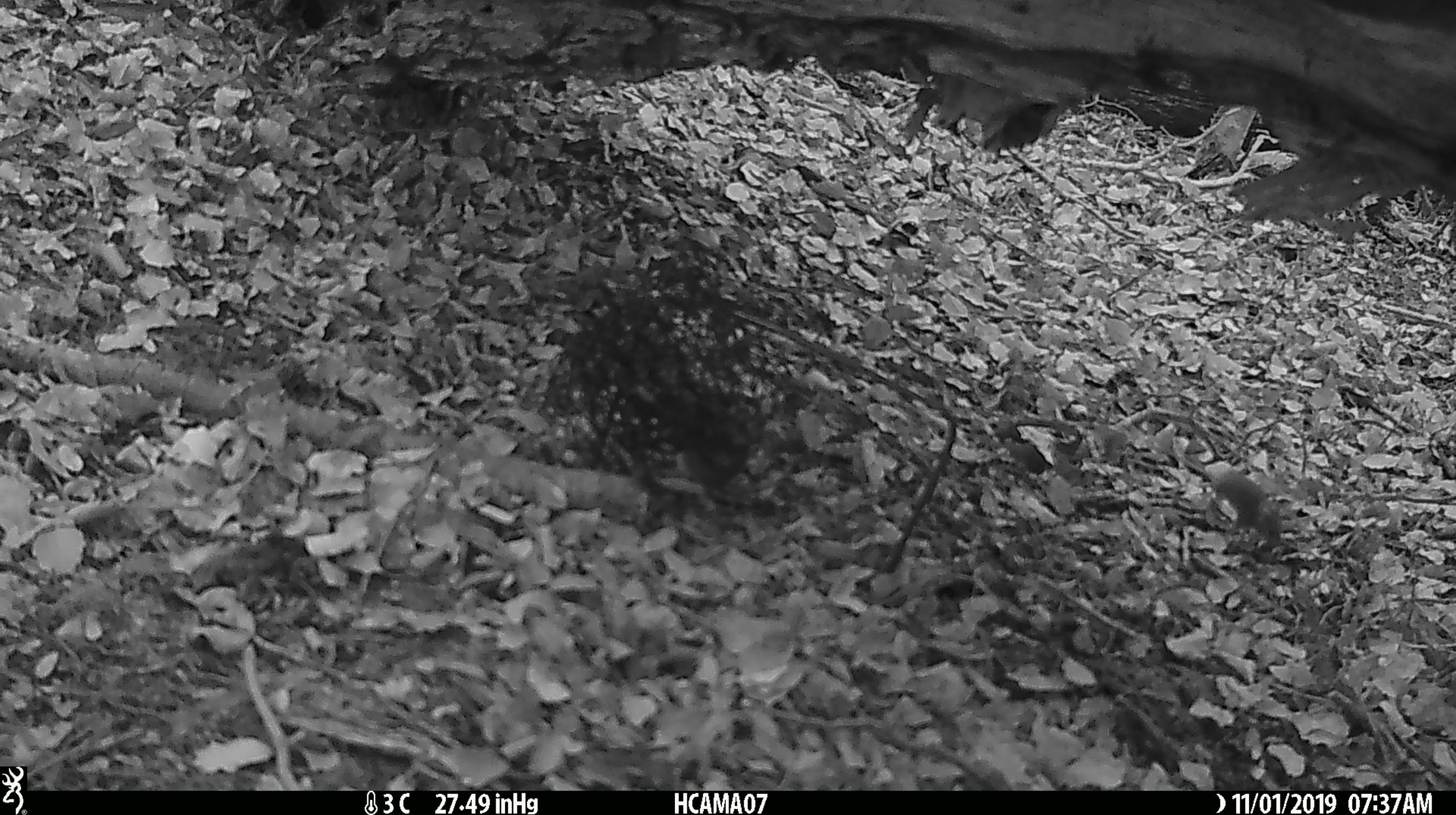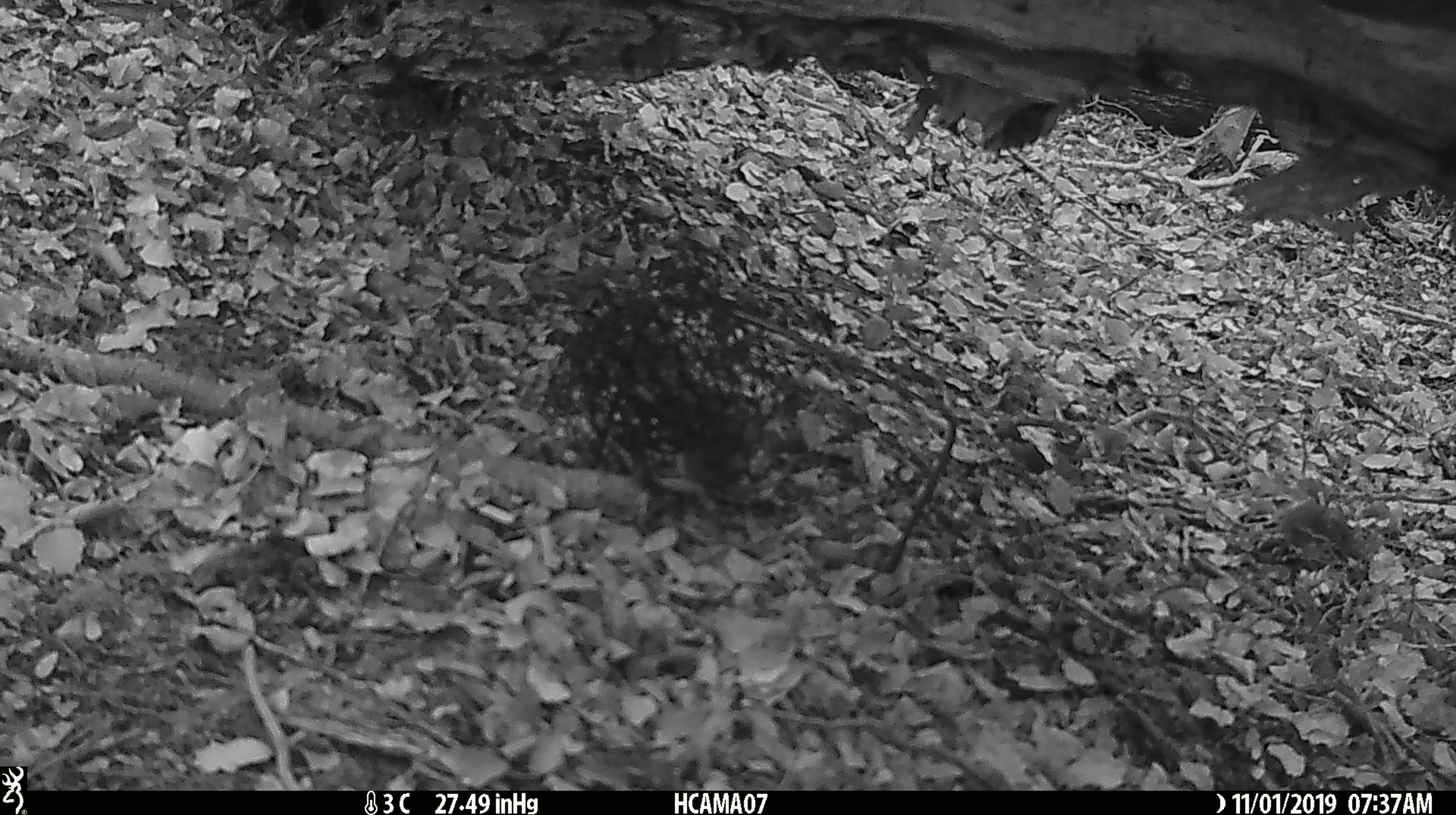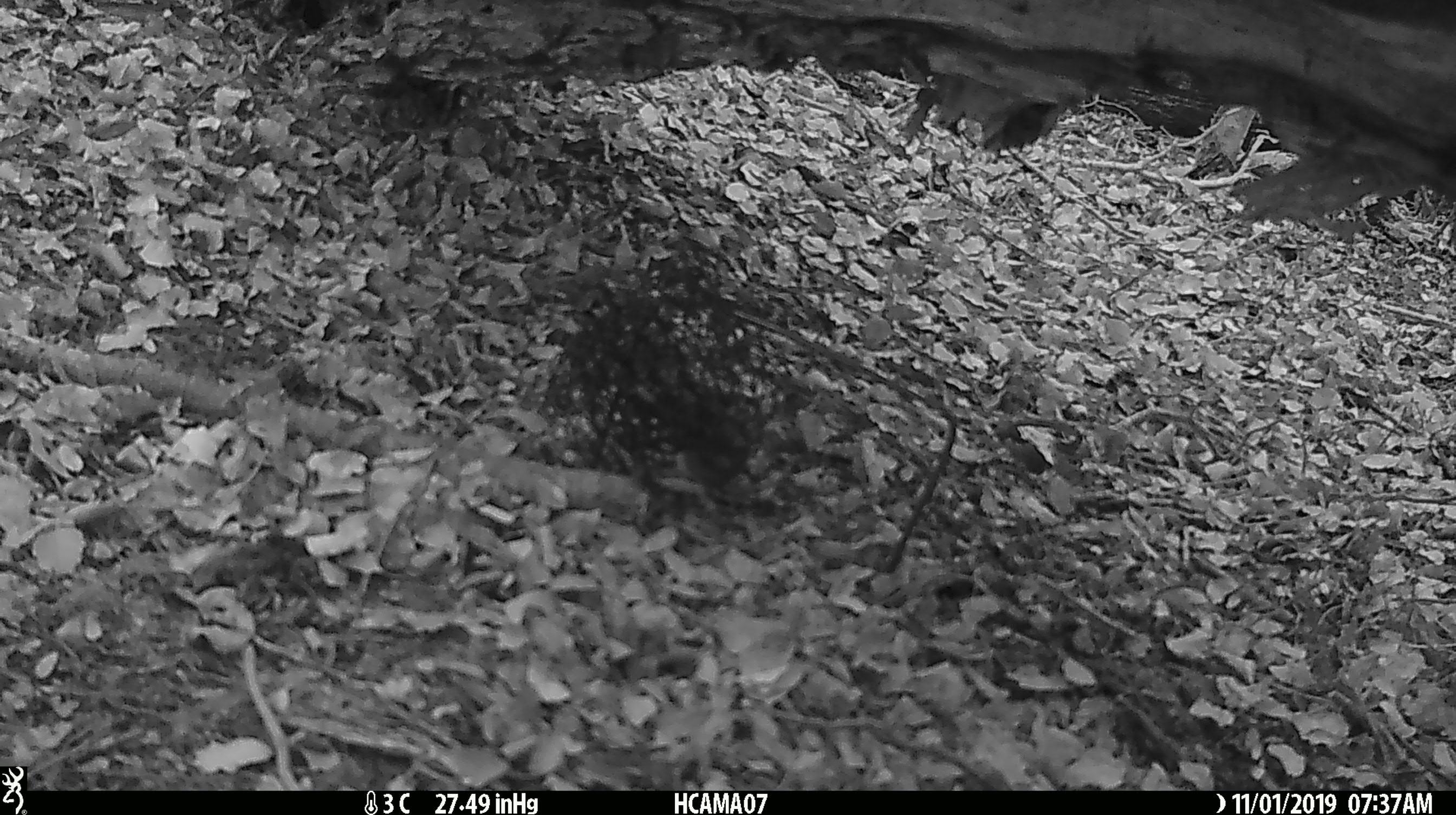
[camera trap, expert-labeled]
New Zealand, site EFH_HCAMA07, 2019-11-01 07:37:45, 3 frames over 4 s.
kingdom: Animalia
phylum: Chordata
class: Mammalia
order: Rodentia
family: Muridae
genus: Mus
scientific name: Mus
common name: mouse